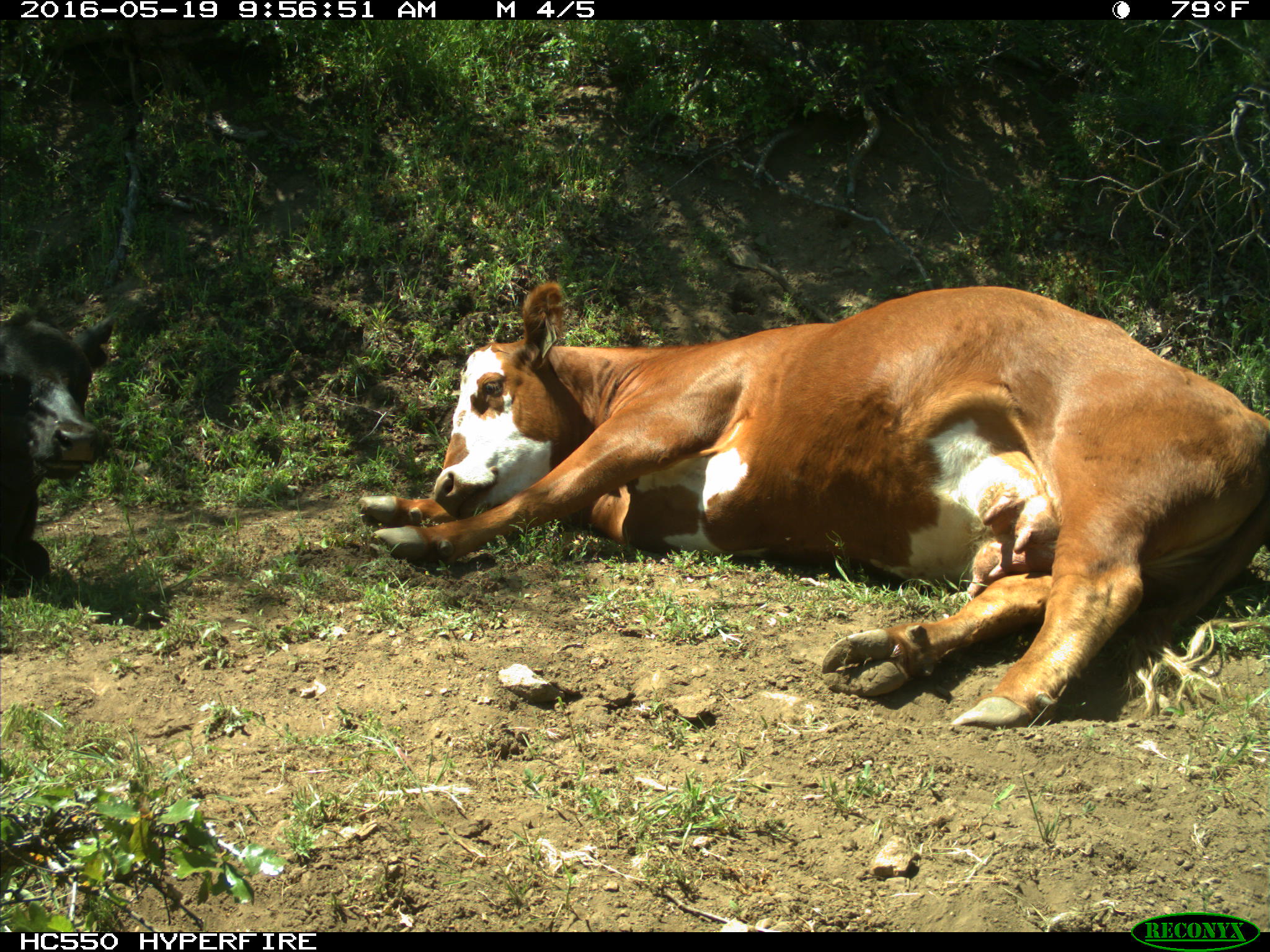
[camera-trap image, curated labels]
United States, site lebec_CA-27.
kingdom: Animalia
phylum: Chordata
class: Mammalia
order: Artiodactyla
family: Bovidae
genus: Bos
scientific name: Bos taurus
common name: domestic cow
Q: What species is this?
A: Bos taurus (domestic cow).